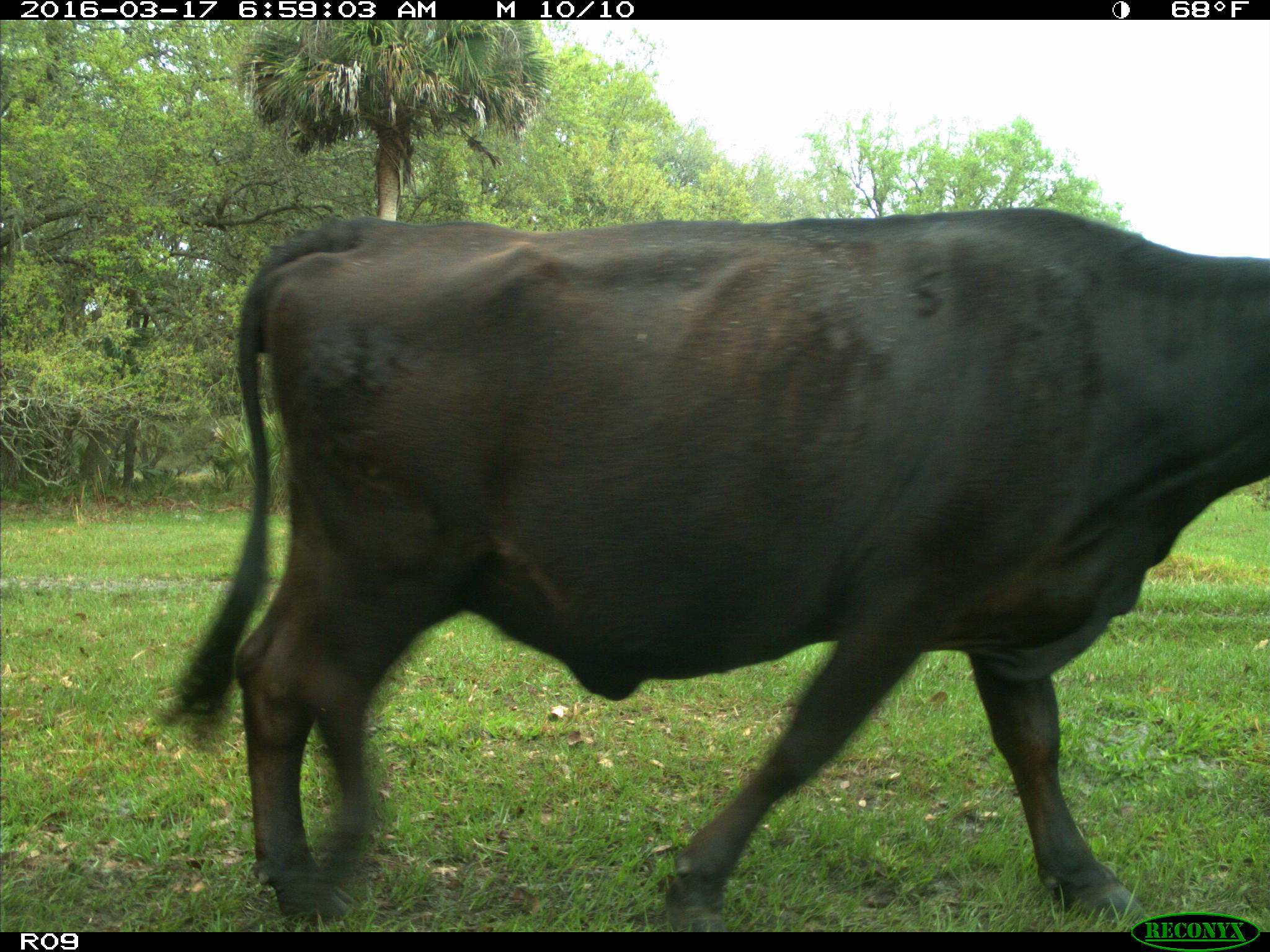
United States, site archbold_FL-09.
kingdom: Animalia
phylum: Chordata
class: Mammalia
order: Artiodactyla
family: Bovidae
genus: Bos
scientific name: Bos taurus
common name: domestic cow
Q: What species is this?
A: Bos taurus (domestic cow).